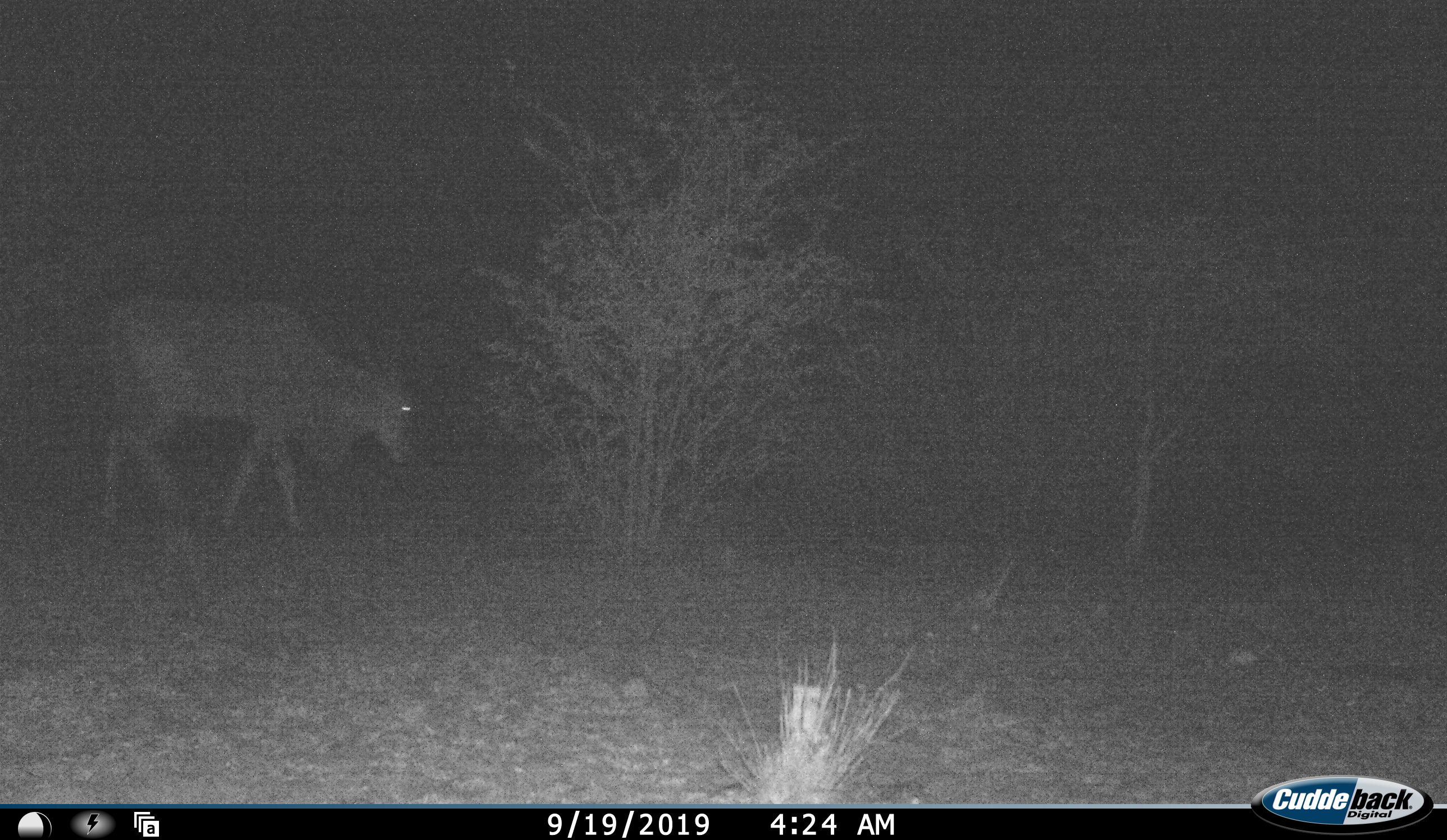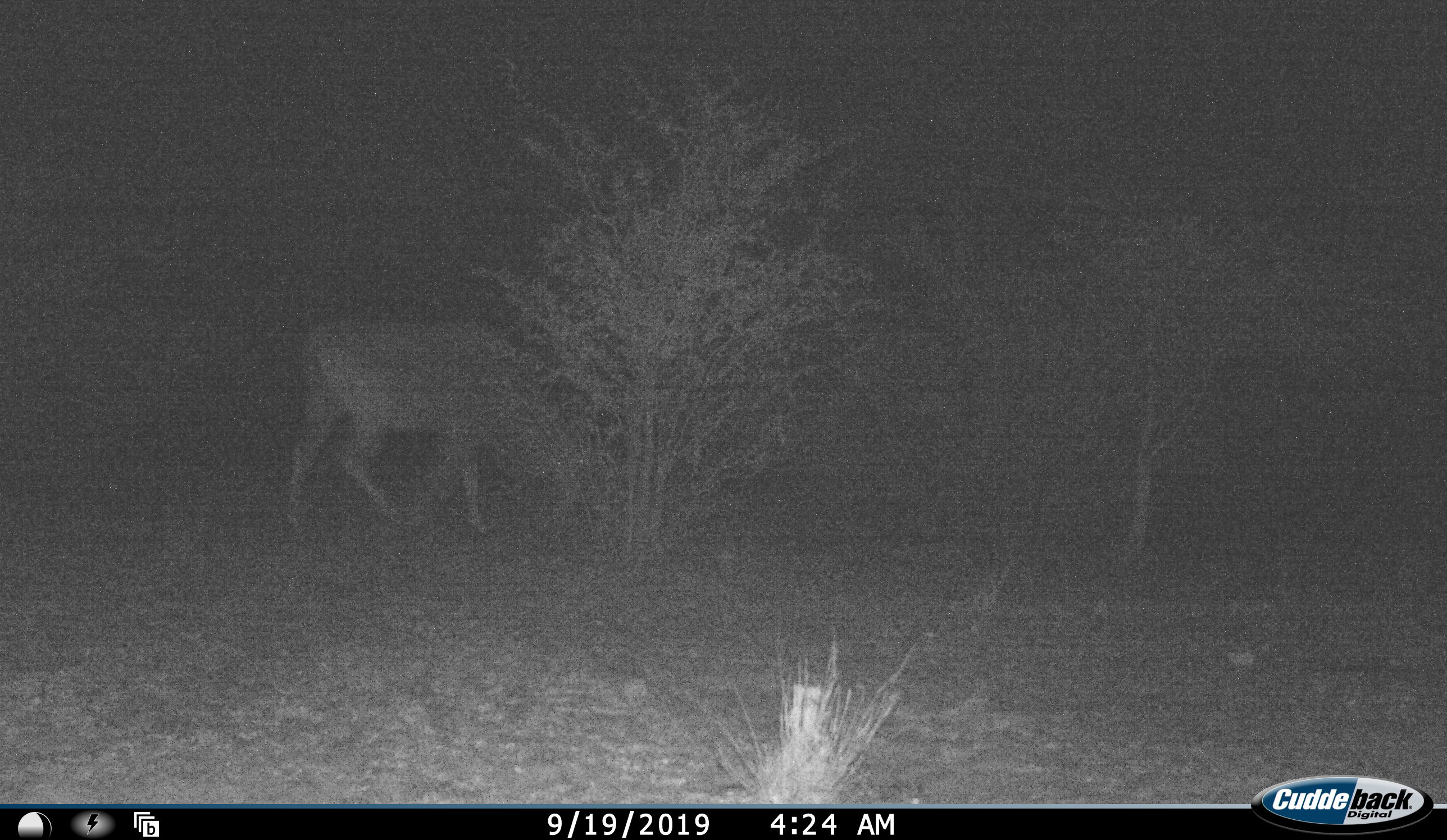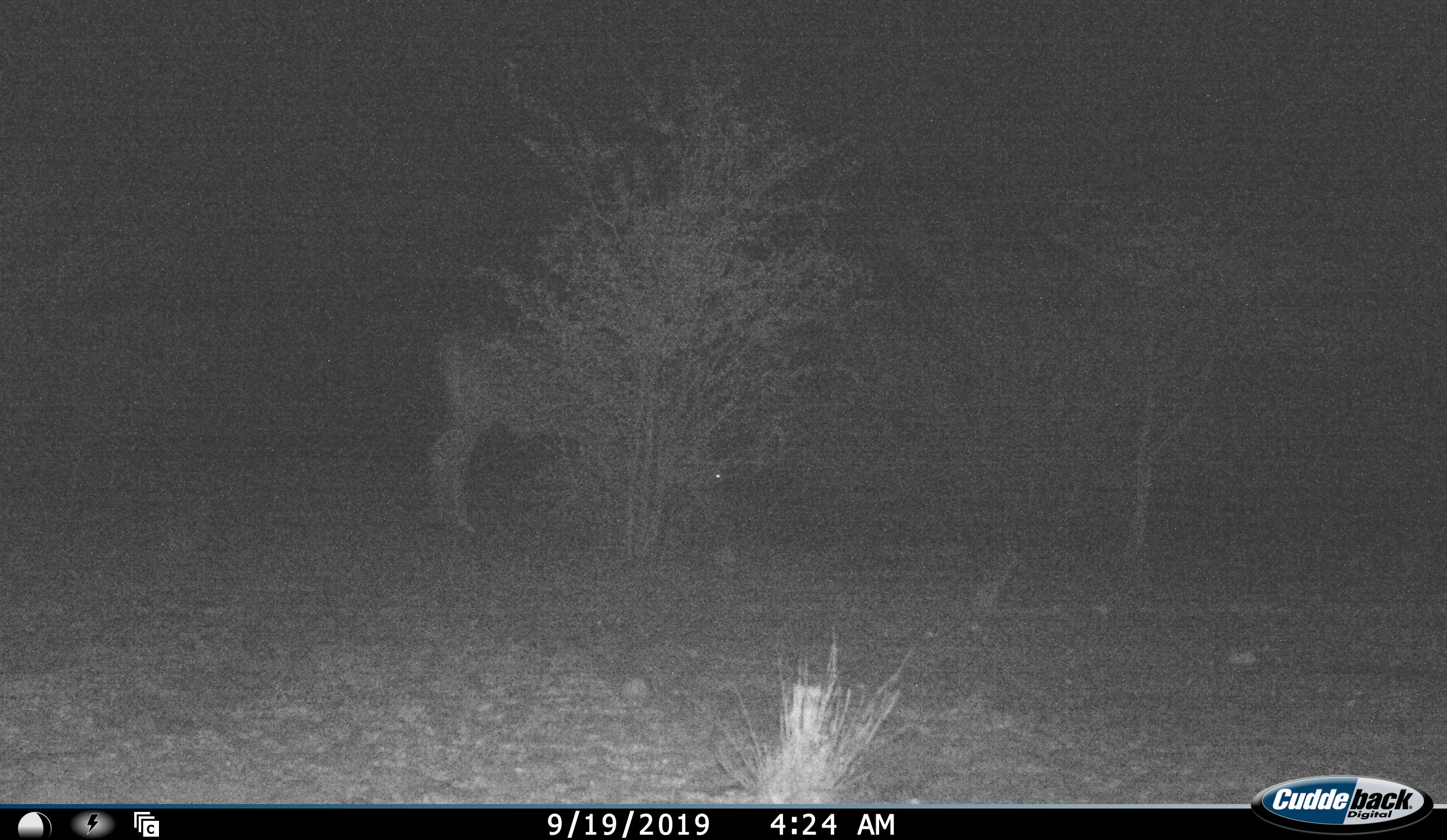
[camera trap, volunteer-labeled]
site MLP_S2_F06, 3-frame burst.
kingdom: Animalia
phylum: Chordata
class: Mammalia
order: Artiodactyla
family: Bovidae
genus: Tragelaphus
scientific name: Tragelaphus oryx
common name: eland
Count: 1.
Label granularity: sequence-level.